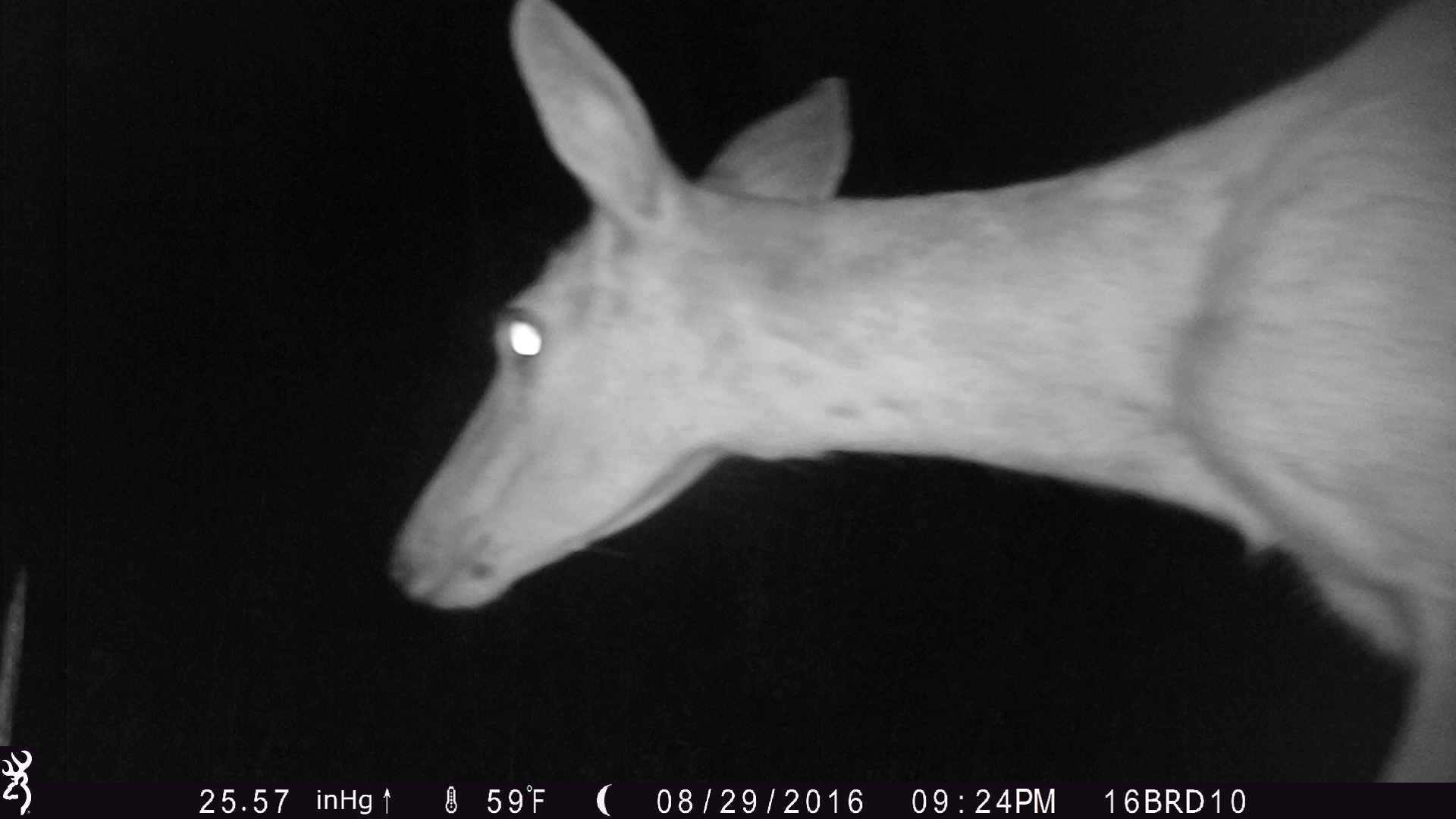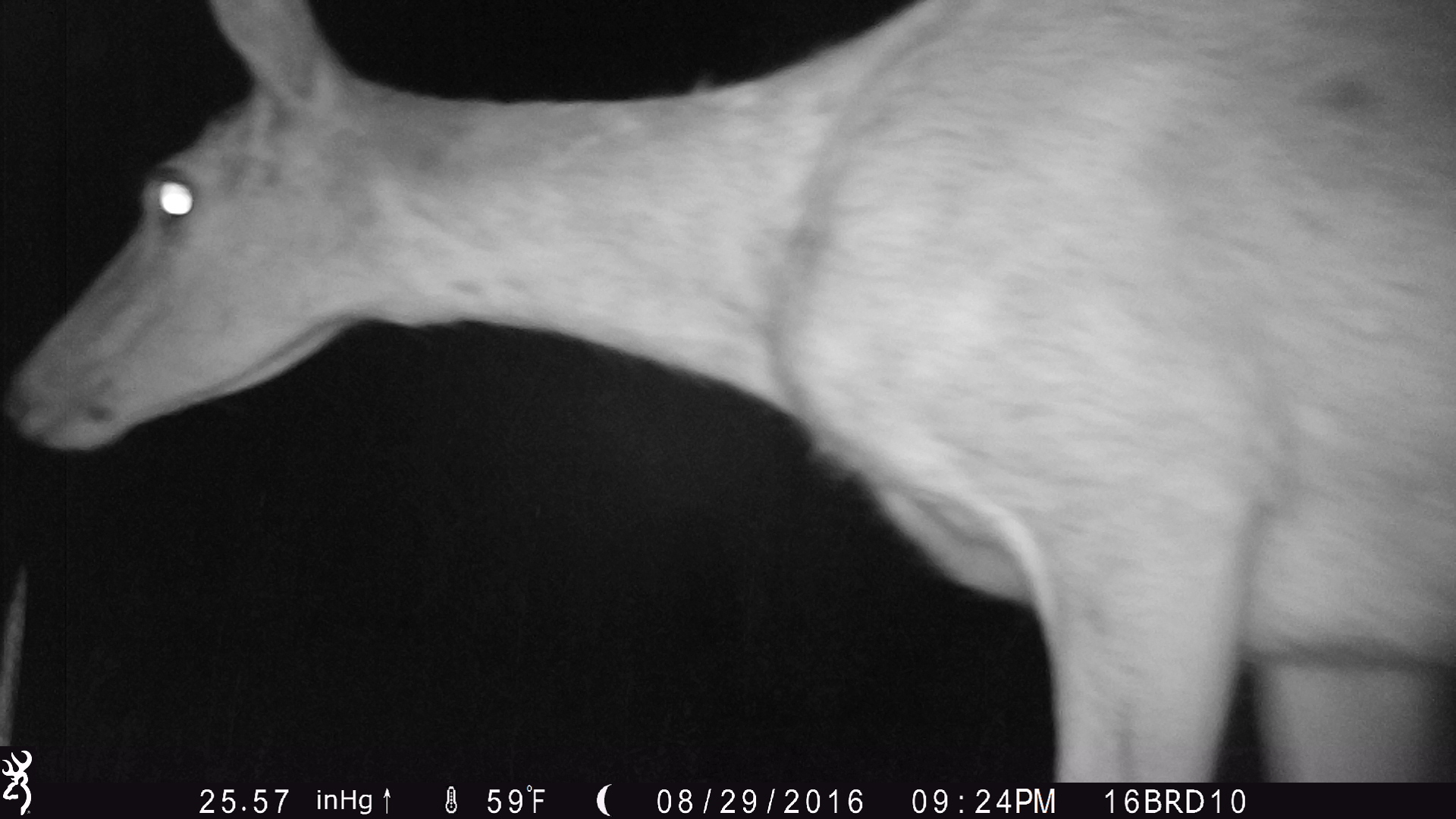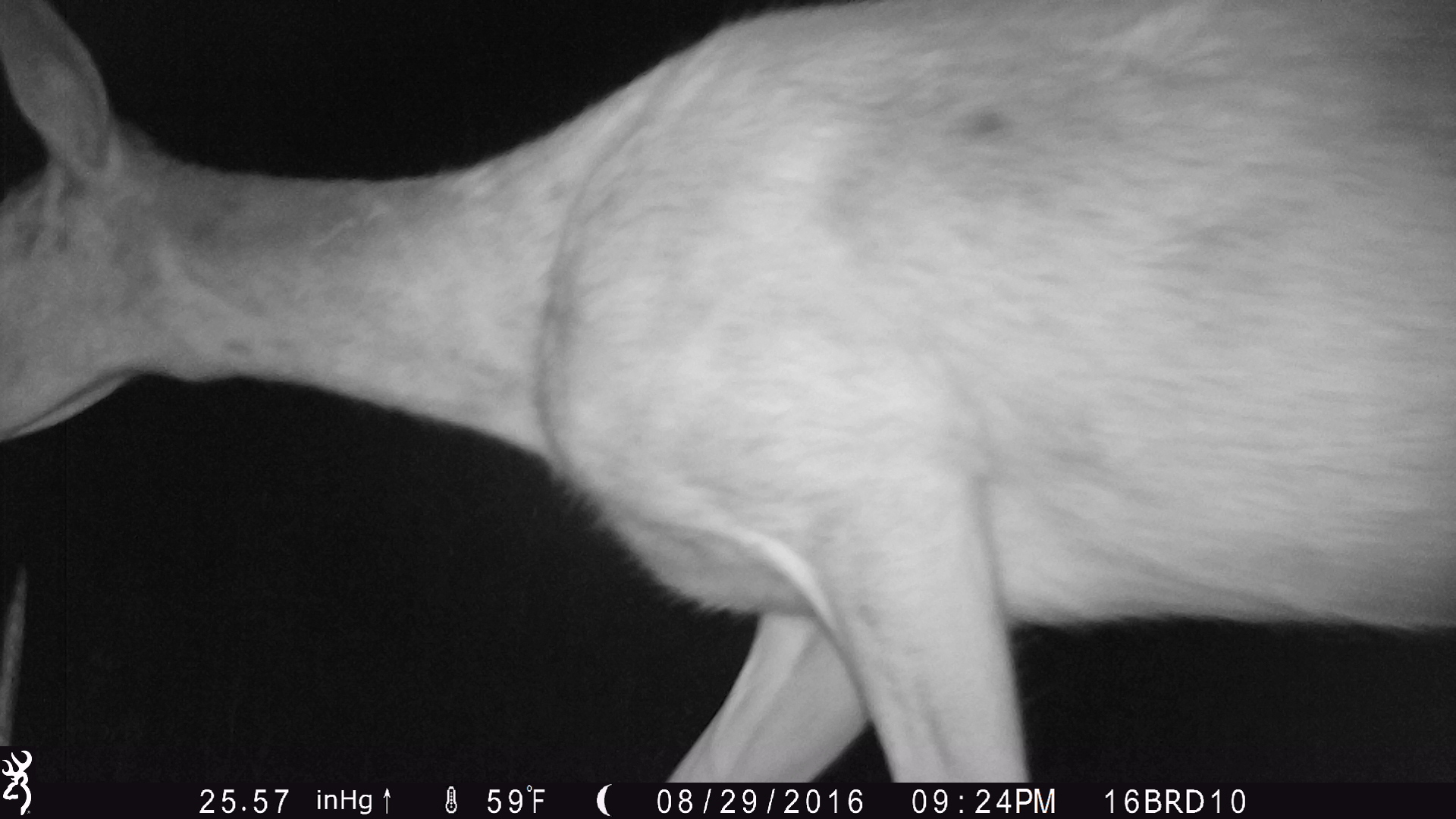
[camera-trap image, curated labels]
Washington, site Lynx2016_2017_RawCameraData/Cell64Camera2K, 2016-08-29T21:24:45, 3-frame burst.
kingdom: Animalia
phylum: Chordata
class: Mammalia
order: Artiodactyla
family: Cervidae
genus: Odocoileus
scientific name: Odocoileus hemionus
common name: mule deer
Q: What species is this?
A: Odocoileus hemionus (mule deer).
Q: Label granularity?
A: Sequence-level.